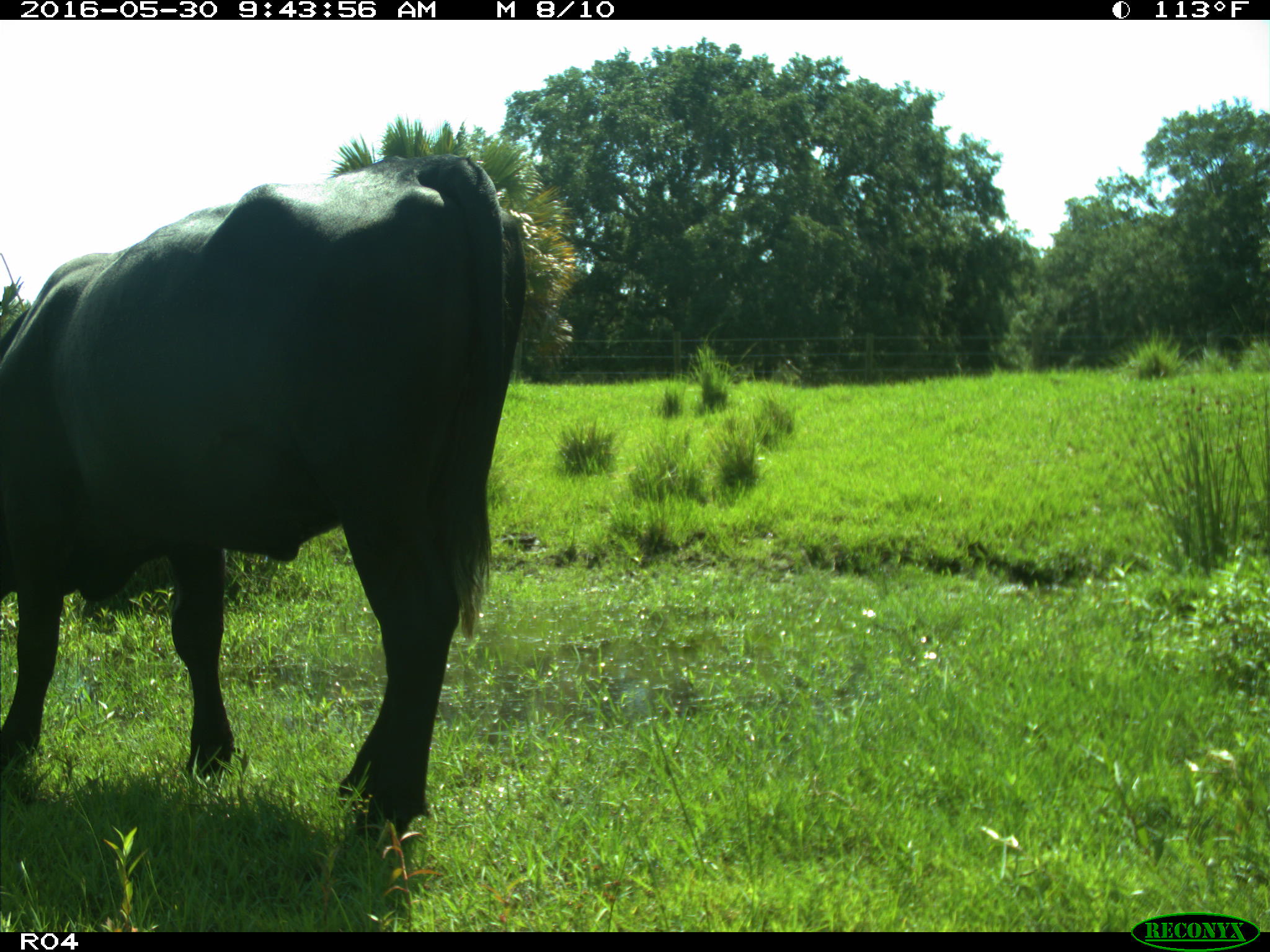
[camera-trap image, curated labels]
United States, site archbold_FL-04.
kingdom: Animalia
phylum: Chordata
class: Mammalia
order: Artiodactyla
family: Bovidae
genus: Bos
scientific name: Bos taurus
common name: domestic cow